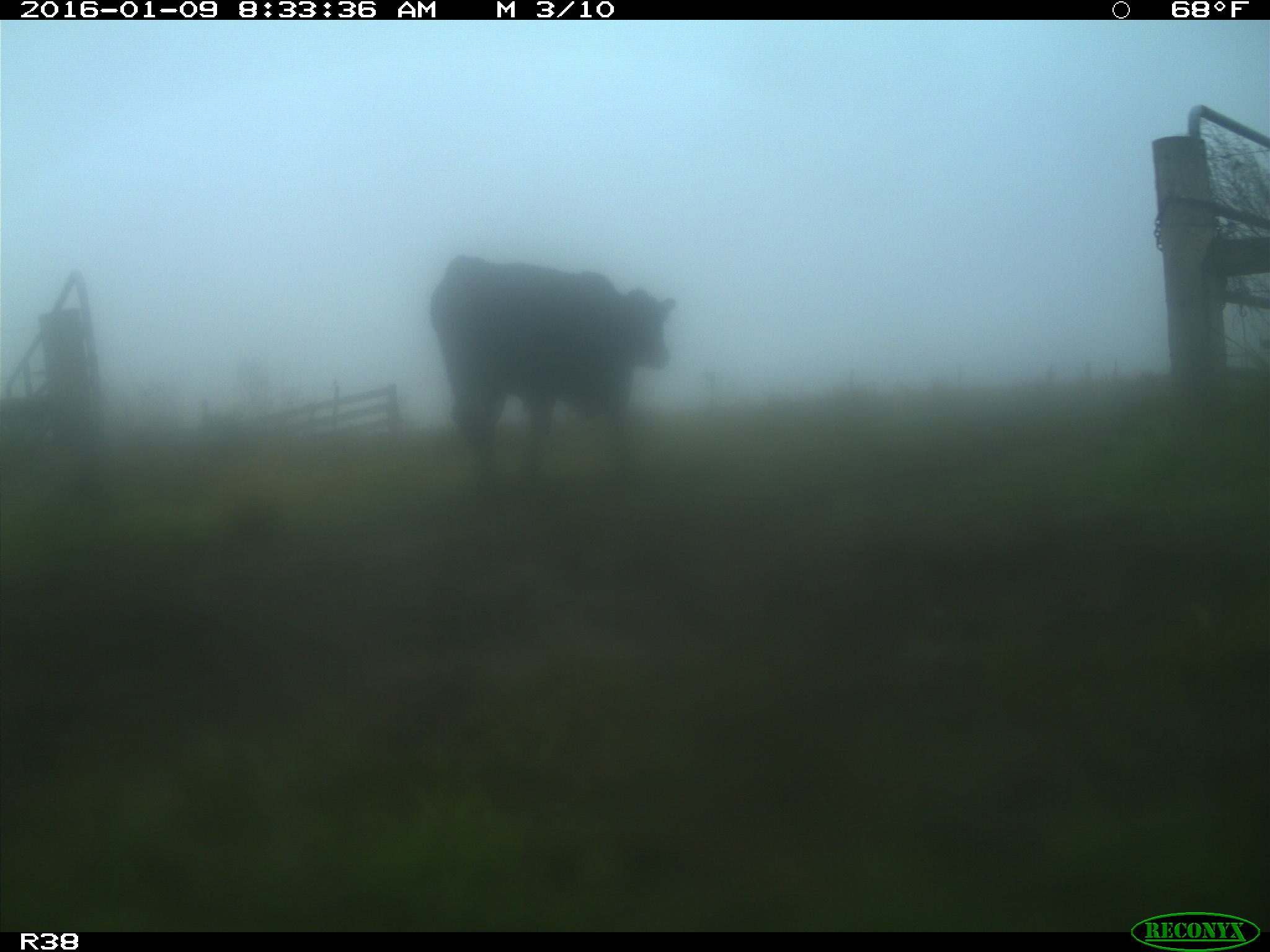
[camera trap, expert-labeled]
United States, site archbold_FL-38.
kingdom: Animalia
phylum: Chordata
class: Mammalia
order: Artiodactyla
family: Bovidae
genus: Bos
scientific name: Bos taurus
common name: domestic cow